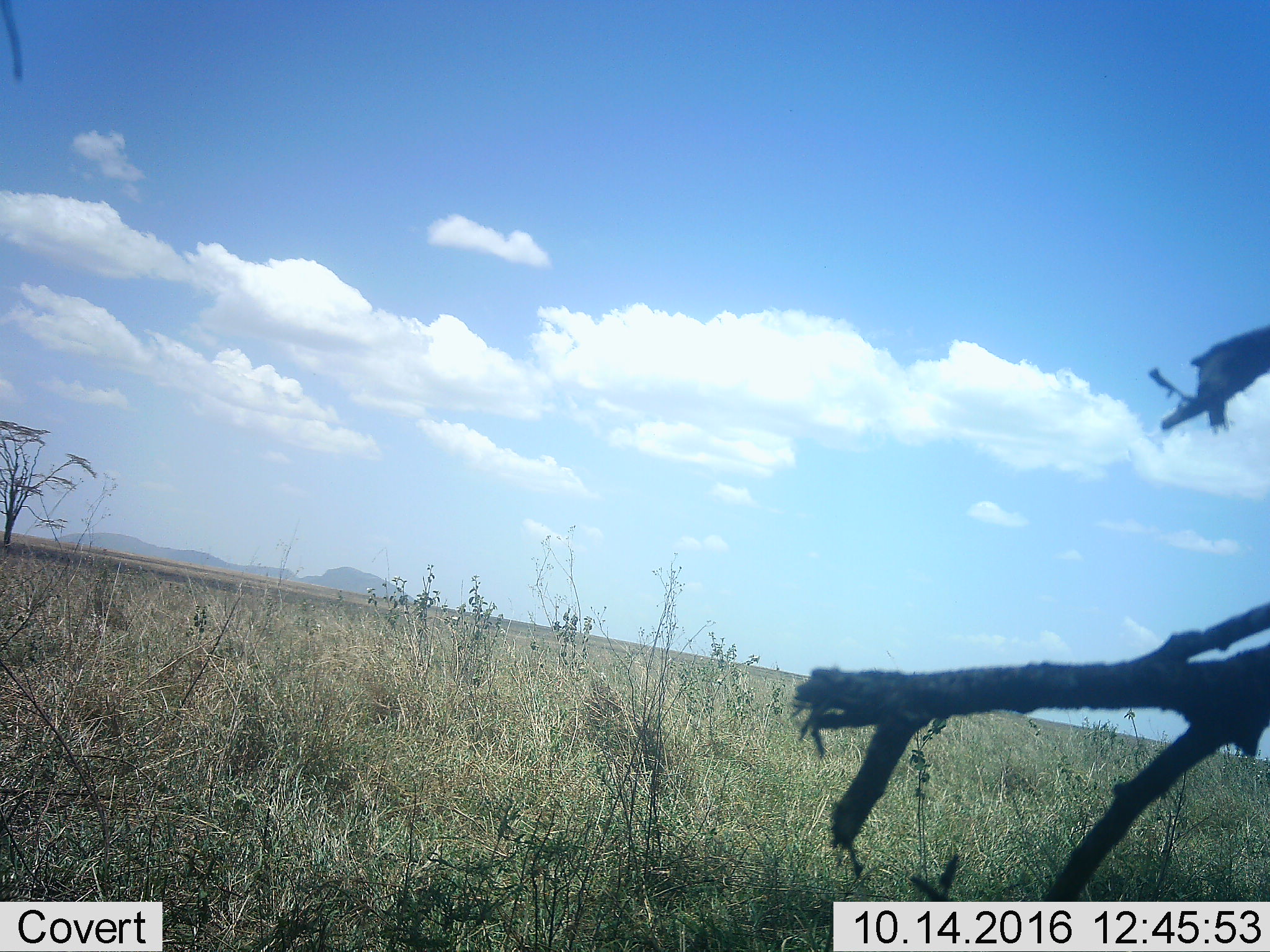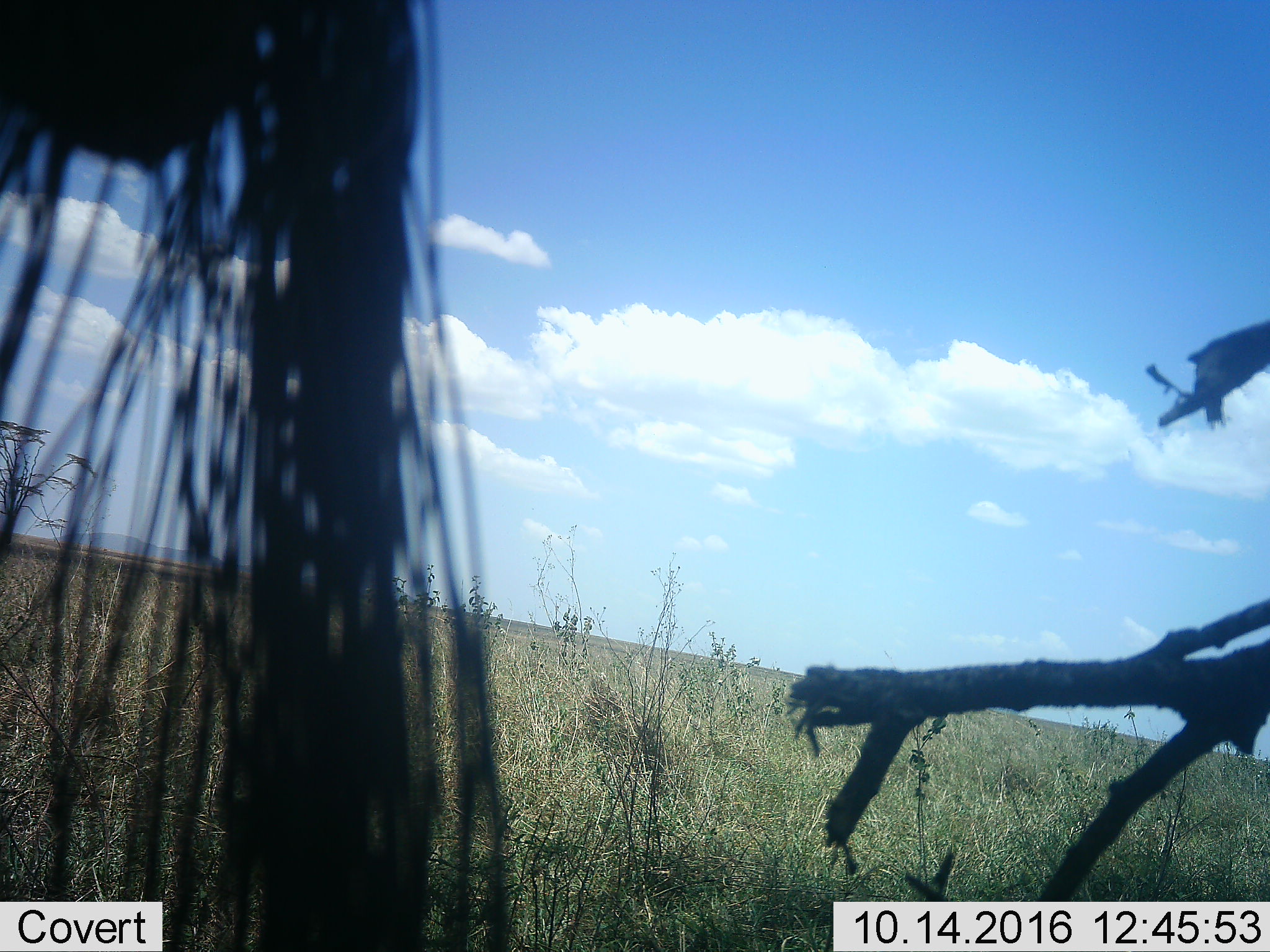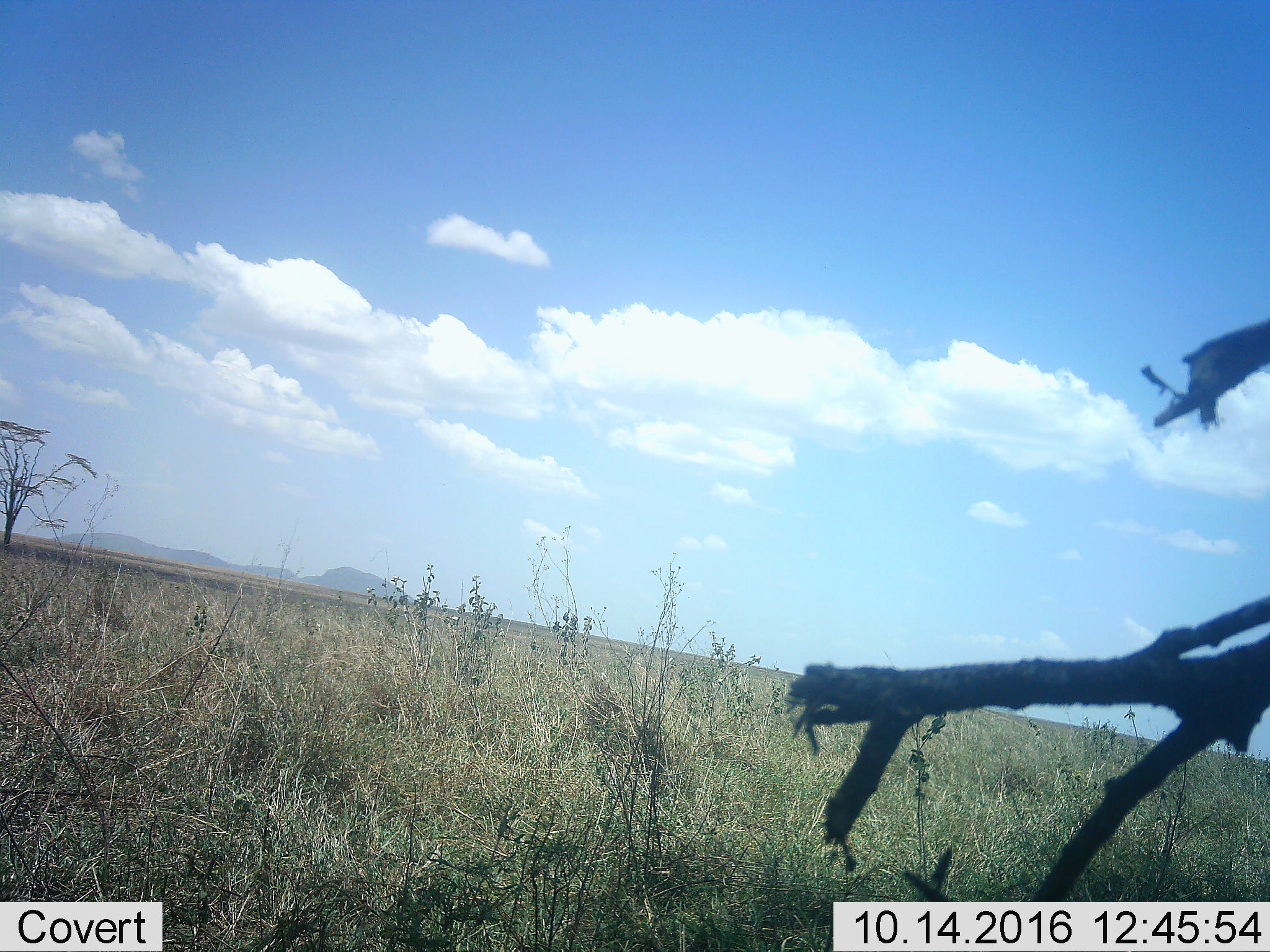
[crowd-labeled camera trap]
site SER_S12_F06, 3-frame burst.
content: unidentified animal